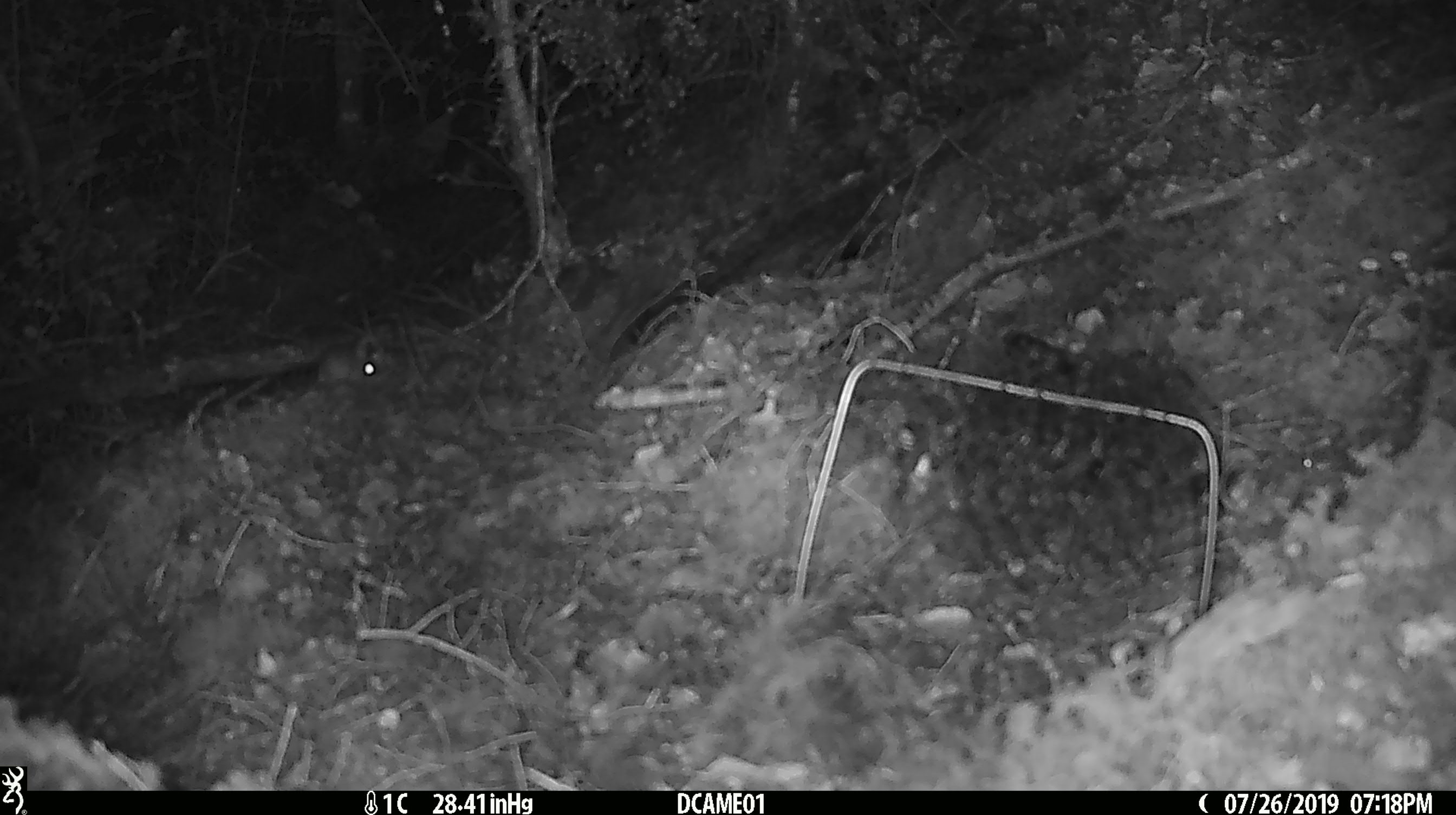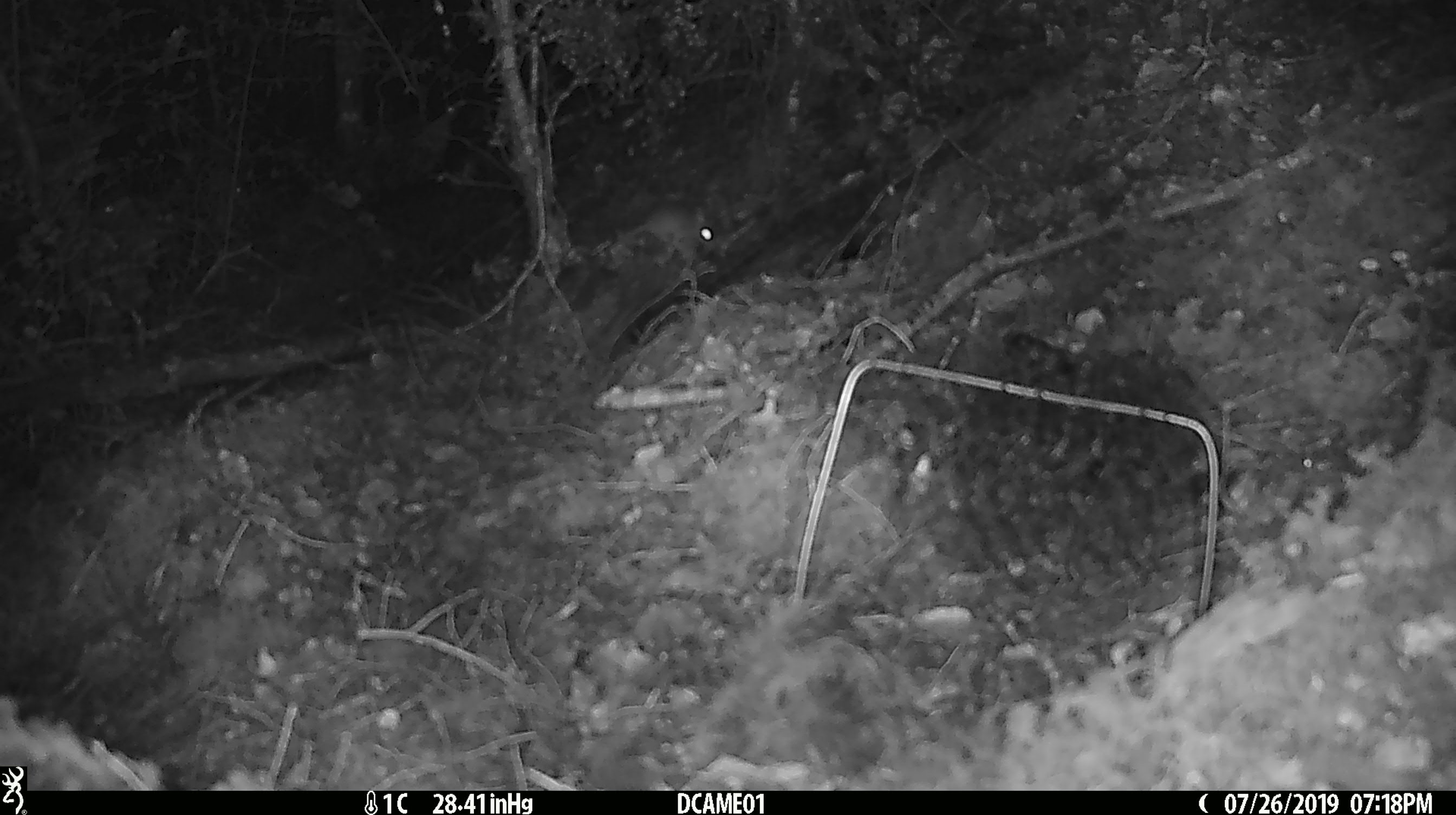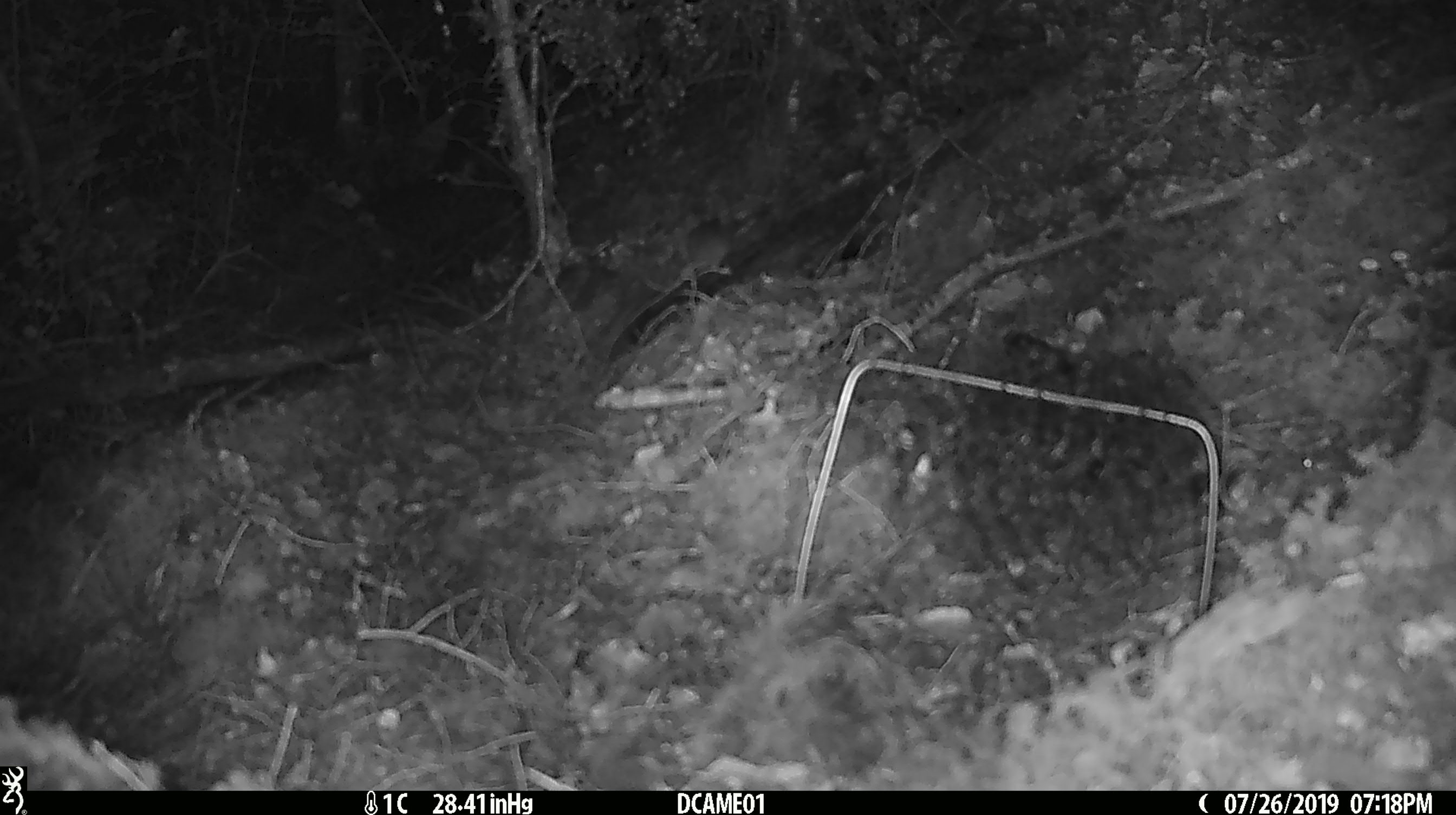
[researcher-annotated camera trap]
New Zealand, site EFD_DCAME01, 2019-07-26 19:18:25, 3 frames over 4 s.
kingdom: Animalia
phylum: Chordata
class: Mammalia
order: Rodentia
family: Muridae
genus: Mus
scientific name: Mus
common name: mouse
Mouse (Mus).